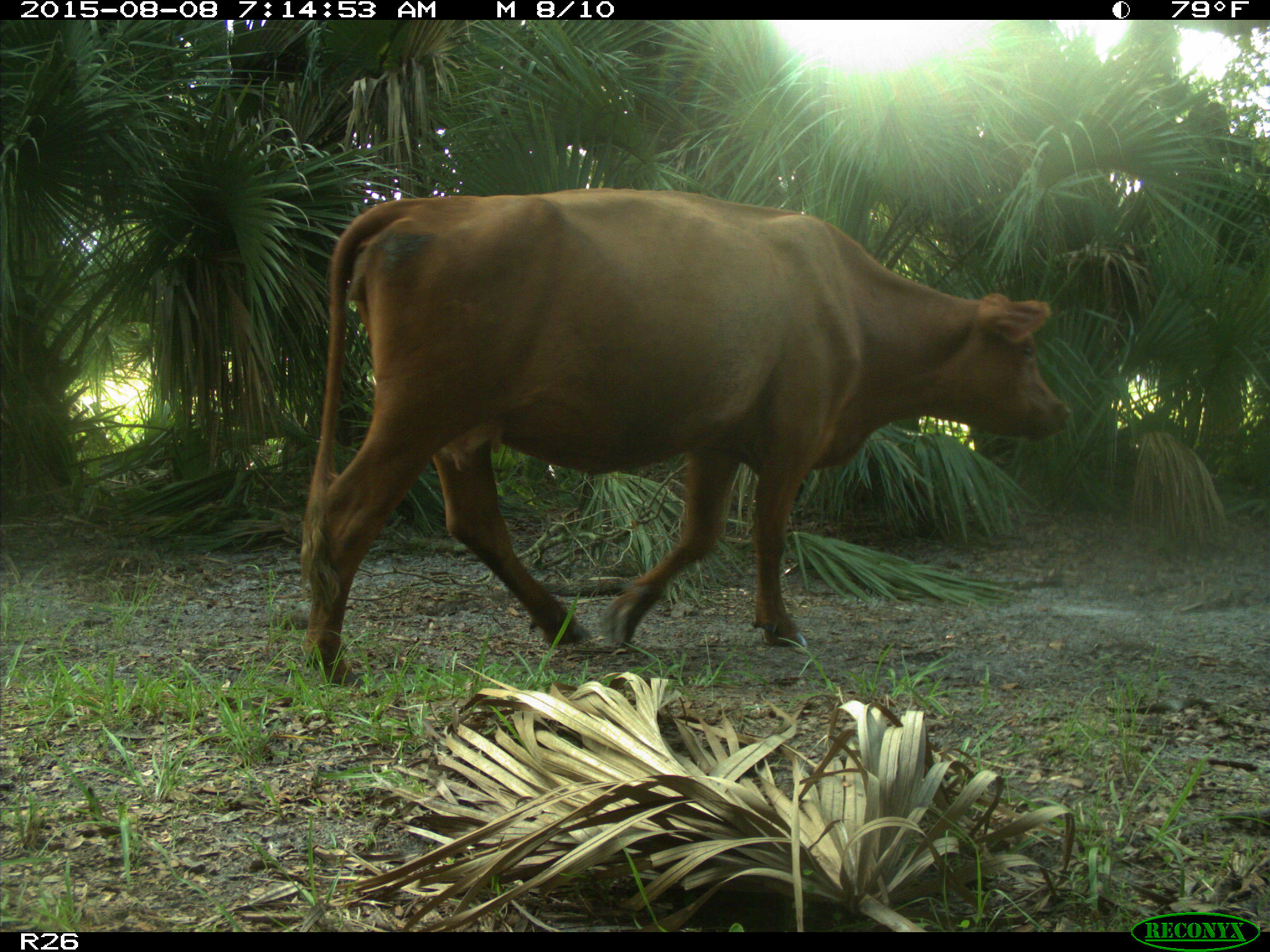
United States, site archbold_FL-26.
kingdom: Animalia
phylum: Chordata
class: Mammalia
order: Artiodactyla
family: Bovidae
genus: Bos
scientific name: Bos taurus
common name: domestic cow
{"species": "Bos taurus (domestic cow)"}